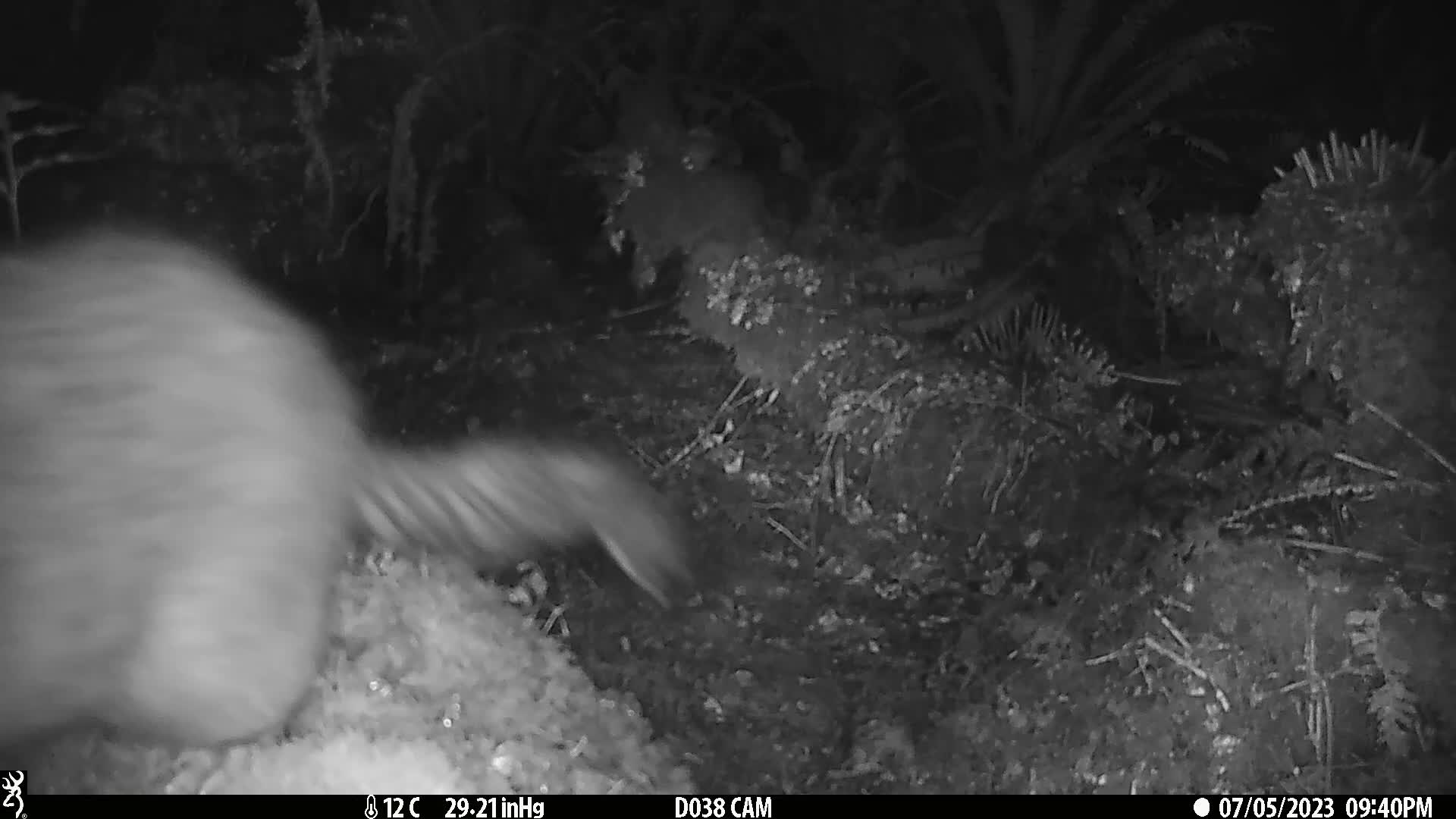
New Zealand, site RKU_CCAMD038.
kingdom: Animalia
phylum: Chordata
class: Mammalia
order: Diprotodontia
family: Phalangeridae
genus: Trichosurus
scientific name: Trichosurus vulpecula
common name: common brushtail possum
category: possum